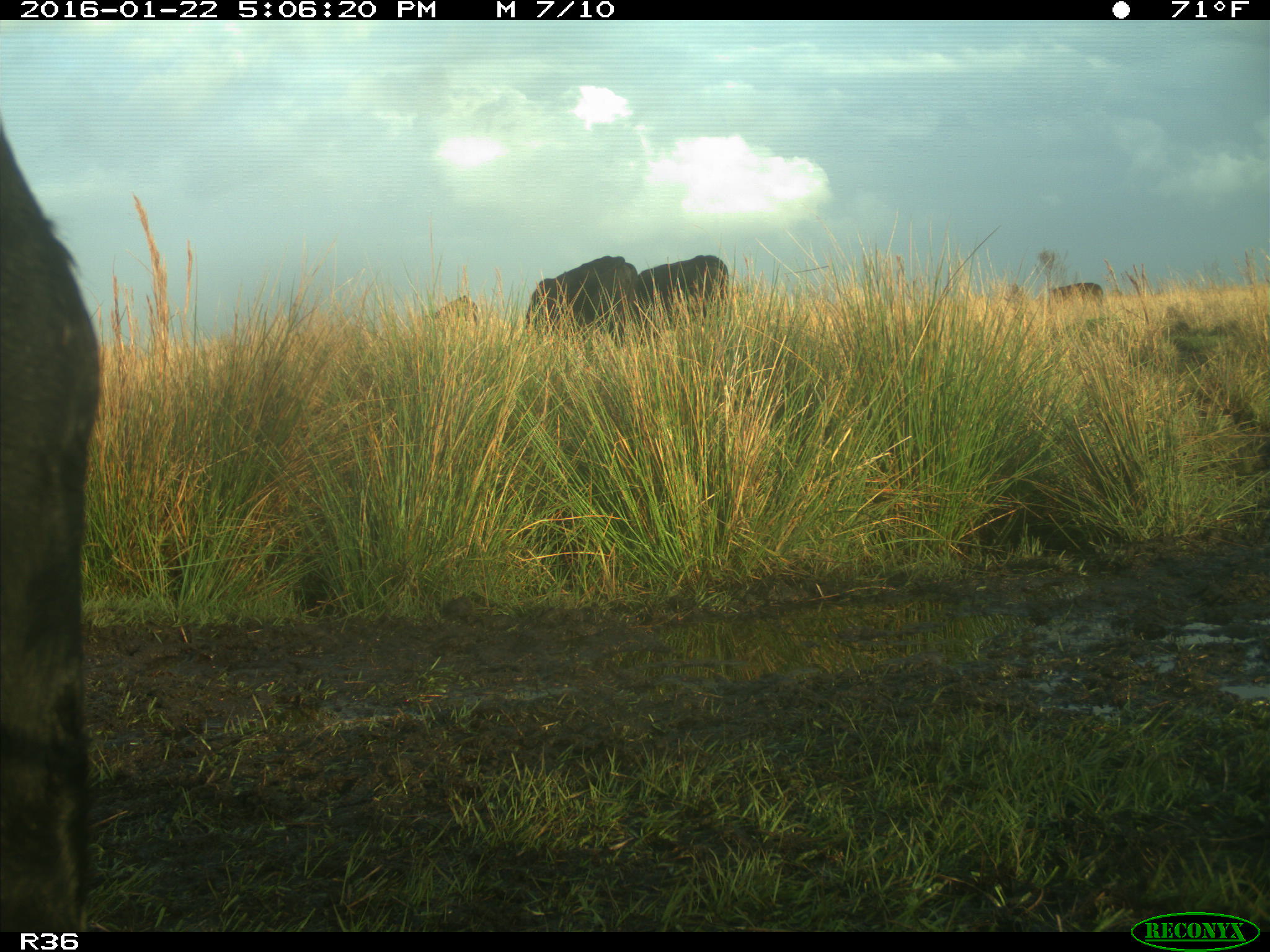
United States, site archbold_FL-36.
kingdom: Animalia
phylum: Chordata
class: Mammalia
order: Artiodactyla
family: Bovidae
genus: Bos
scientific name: Bos taurus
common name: domestic cow